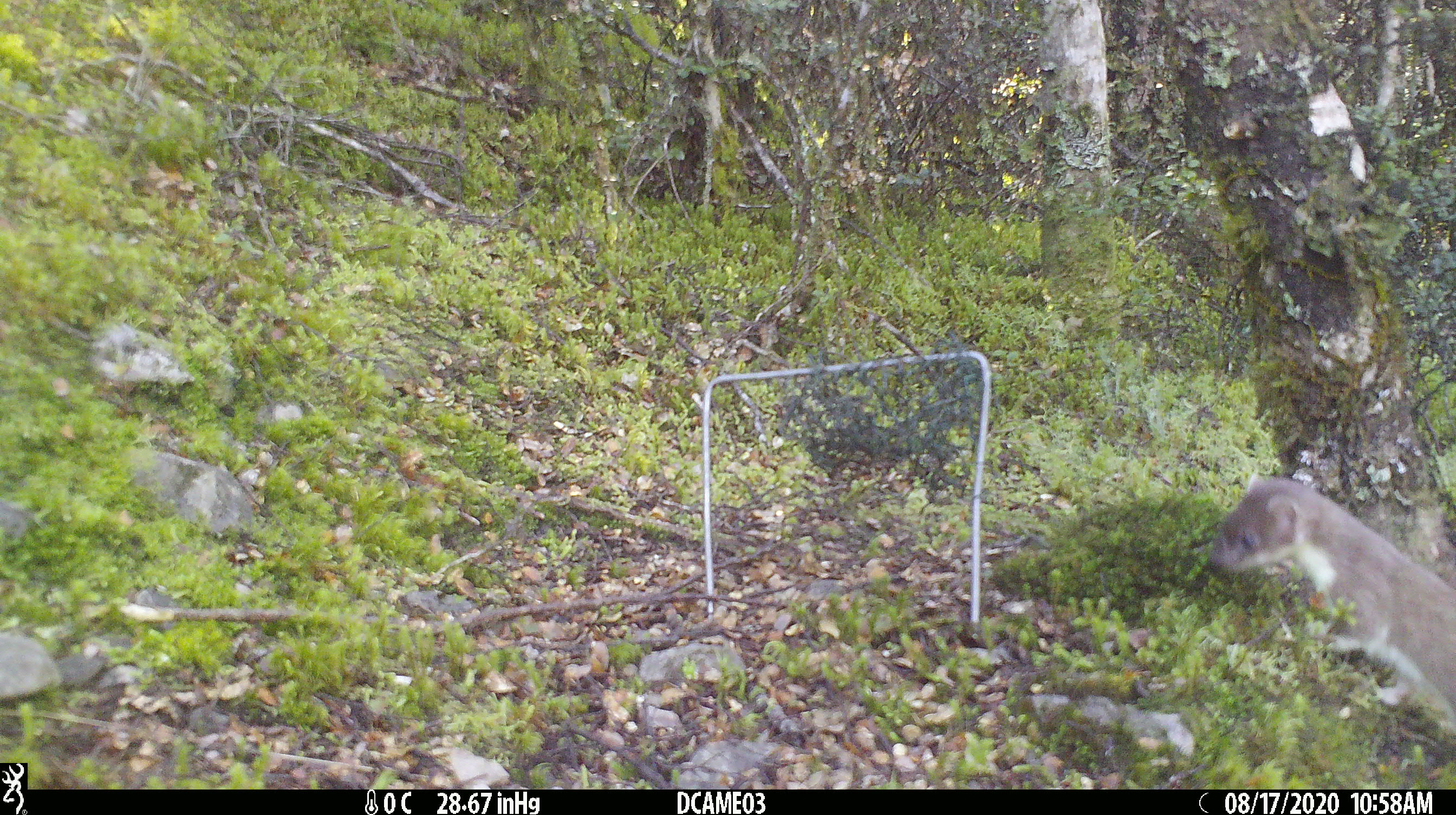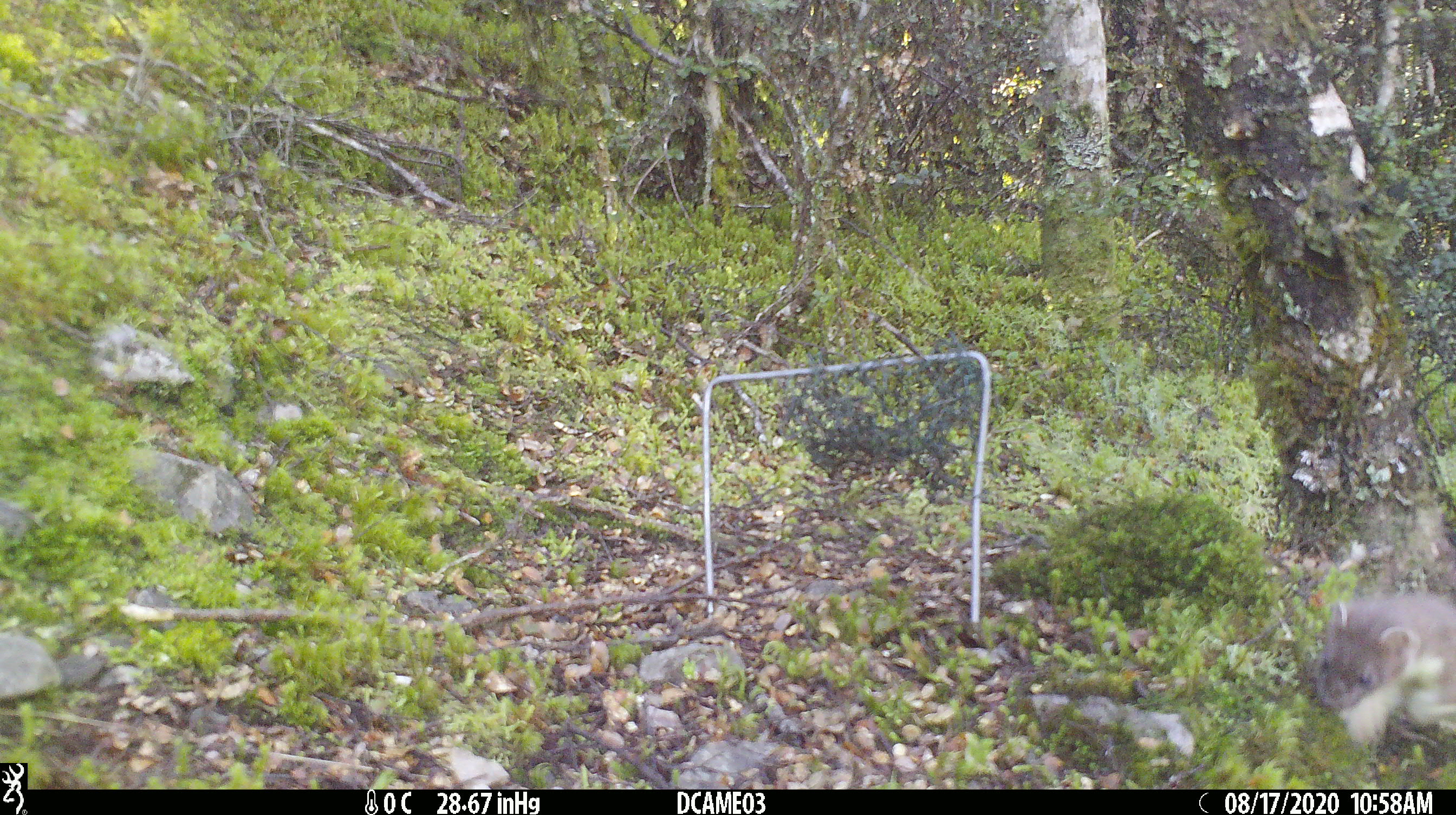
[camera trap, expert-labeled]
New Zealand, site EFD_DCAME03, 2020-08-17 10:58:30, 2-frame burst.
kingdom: Animalia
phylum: Chordata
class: Mammalia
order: Carnivora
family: Mustelidae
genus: Mustela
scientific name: Mustela erminea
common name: stoat